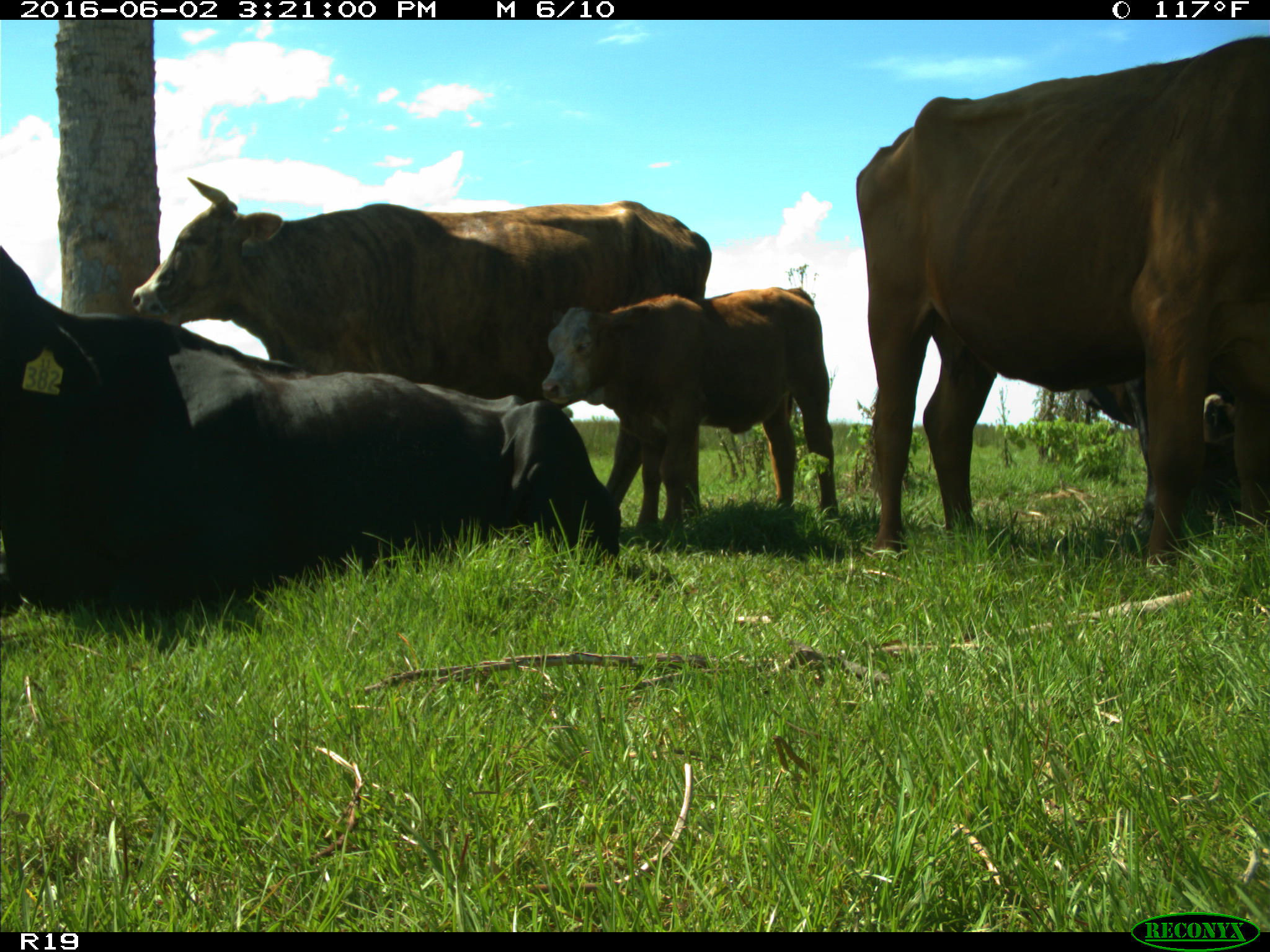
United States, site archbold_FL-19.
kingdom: Animalia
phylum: Chordata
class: Mammalia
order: Artiodactyla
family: Bovidae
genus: Bos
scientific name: Bos taurus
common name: domestic cow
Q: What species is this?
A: Bos taurus (domestic cow).